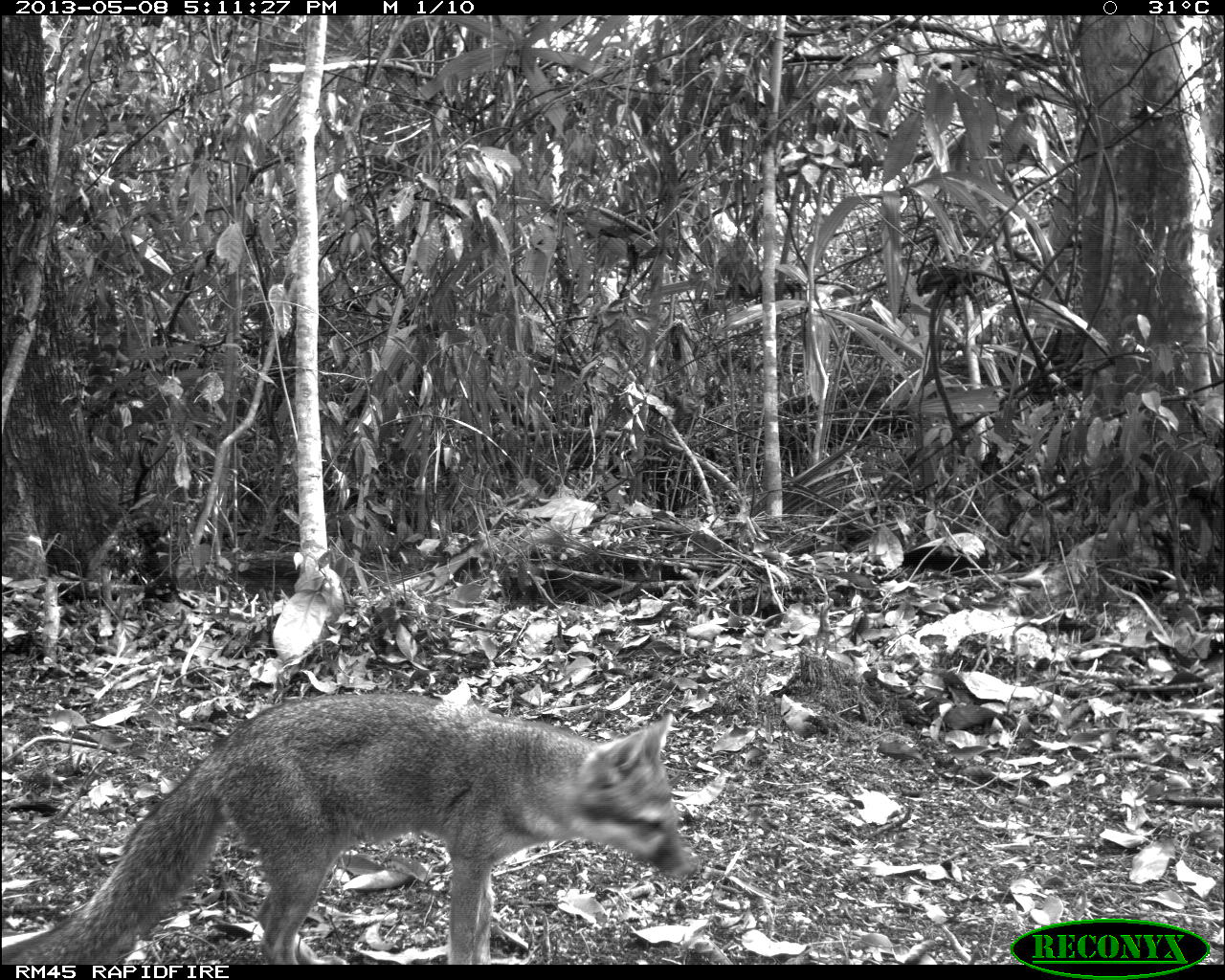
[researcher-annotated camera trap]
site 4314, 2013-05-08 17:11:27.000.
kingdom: Animalia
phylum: Chordata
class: Mammalia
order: Carnivora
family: Canidae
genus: Urocyon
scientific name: Urocyon cinereoargenteus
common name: gray fox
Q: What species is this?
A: Urocyon cinereoargenteus (gray fox).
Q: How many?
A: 1.